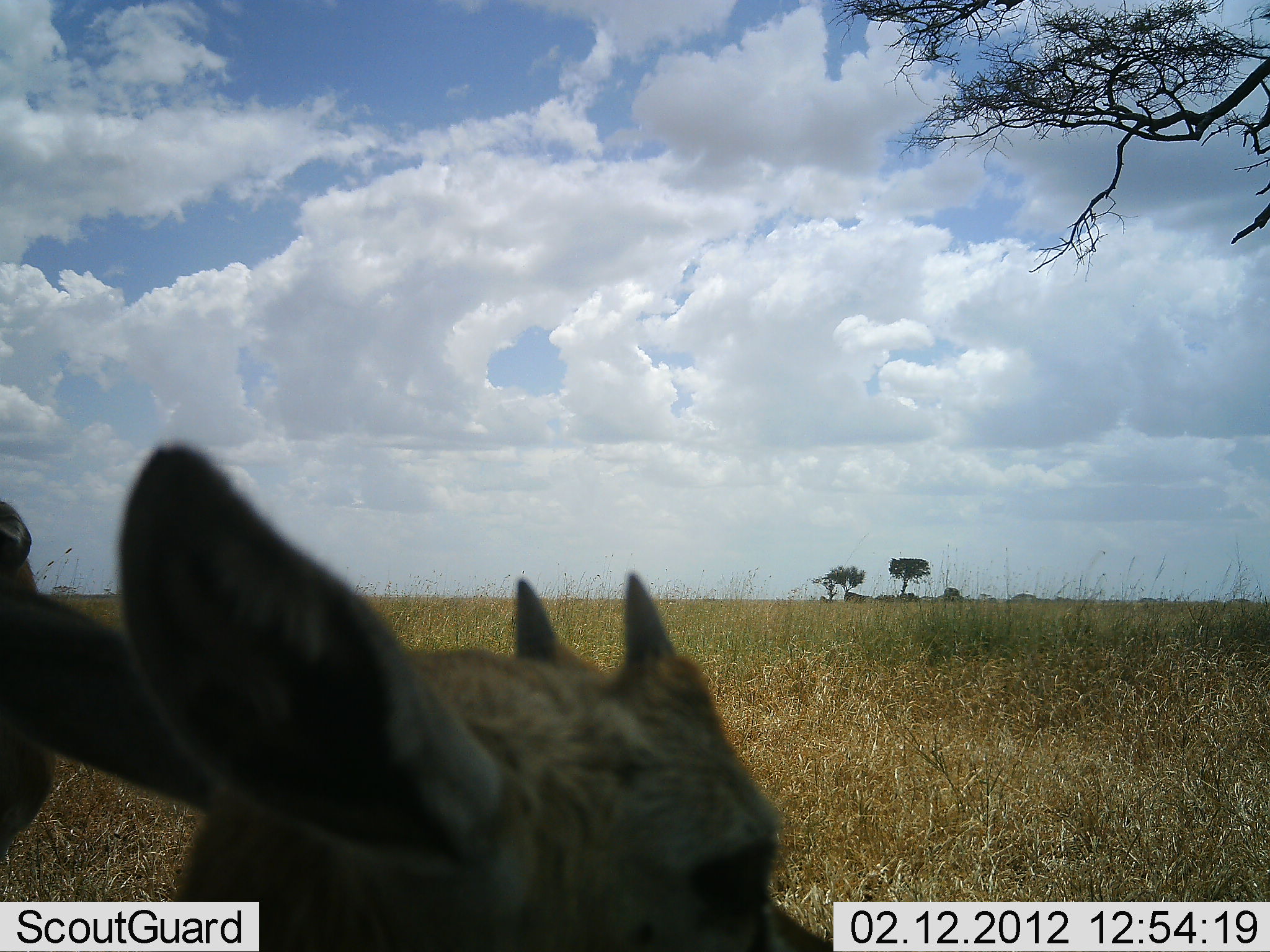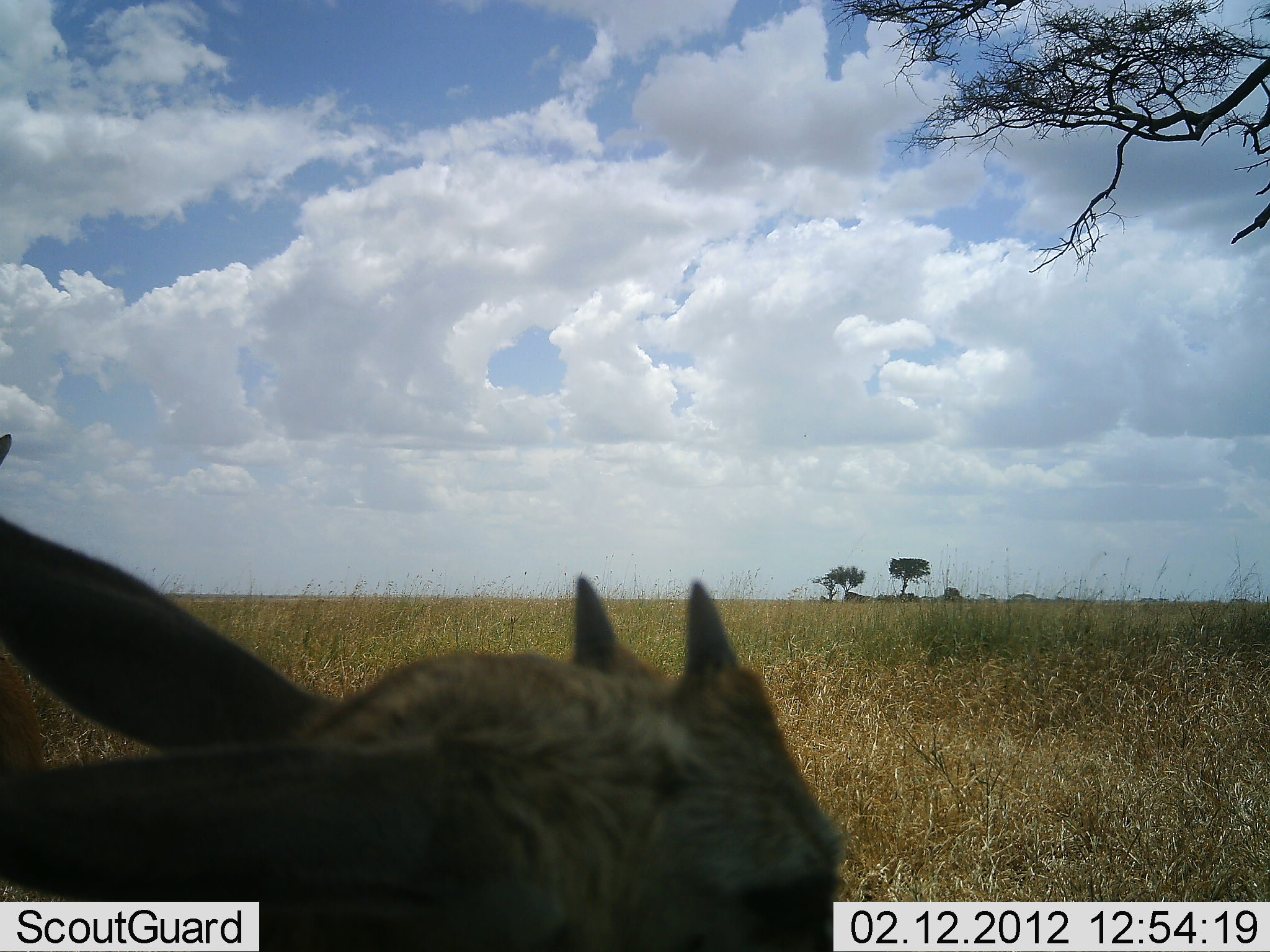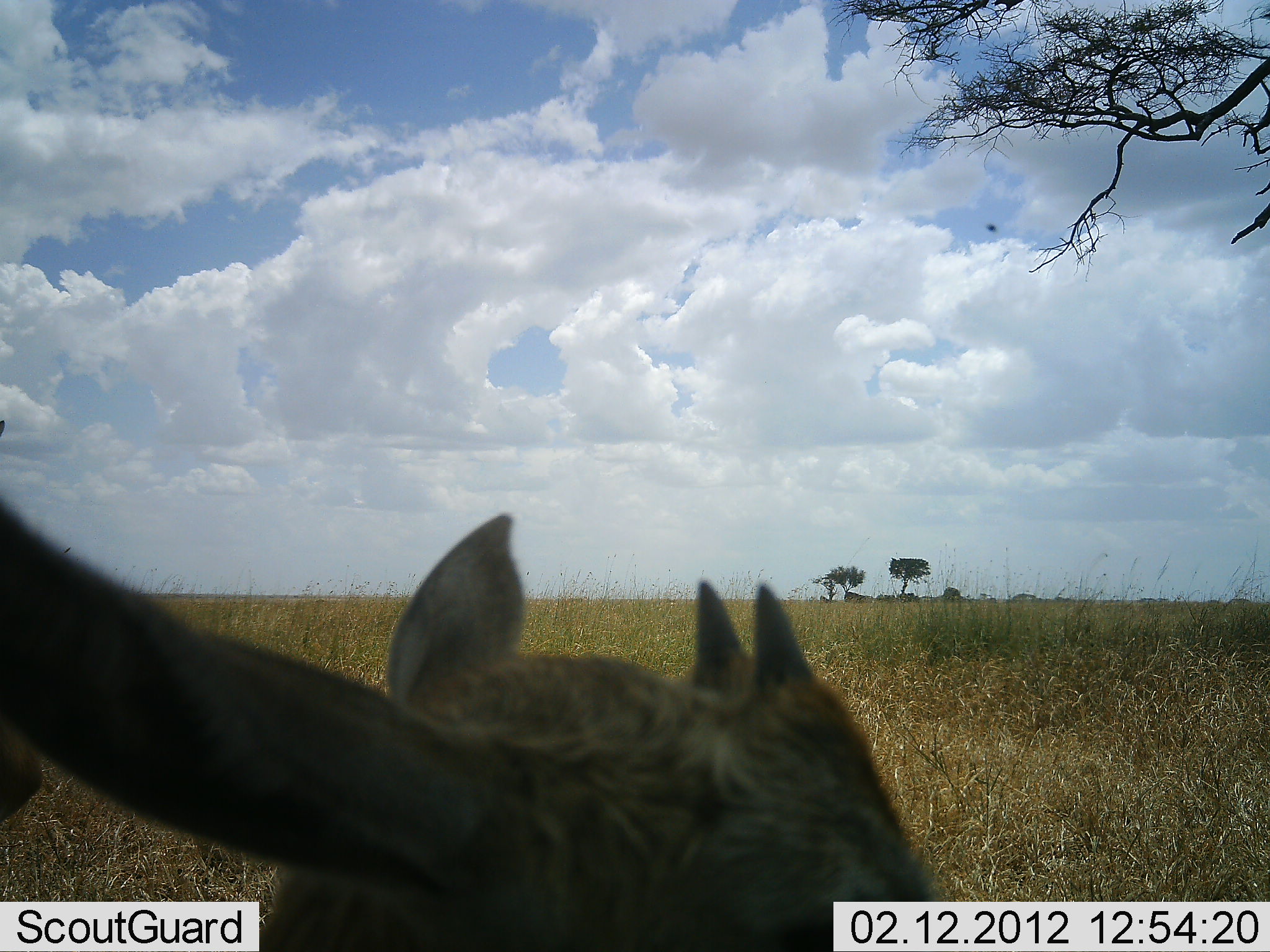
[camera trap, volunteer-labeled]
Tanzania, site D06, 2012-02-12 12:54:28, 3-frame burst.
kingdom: Animalia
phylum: Chordata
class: Mammalia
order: Artiodactyla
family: Bovidae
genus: Nanger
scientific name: Nanger granti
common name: grant's gazelle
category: gazellegrants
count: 2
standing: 50%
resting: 50%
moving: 0%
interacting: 0%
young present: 17%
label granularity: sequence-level